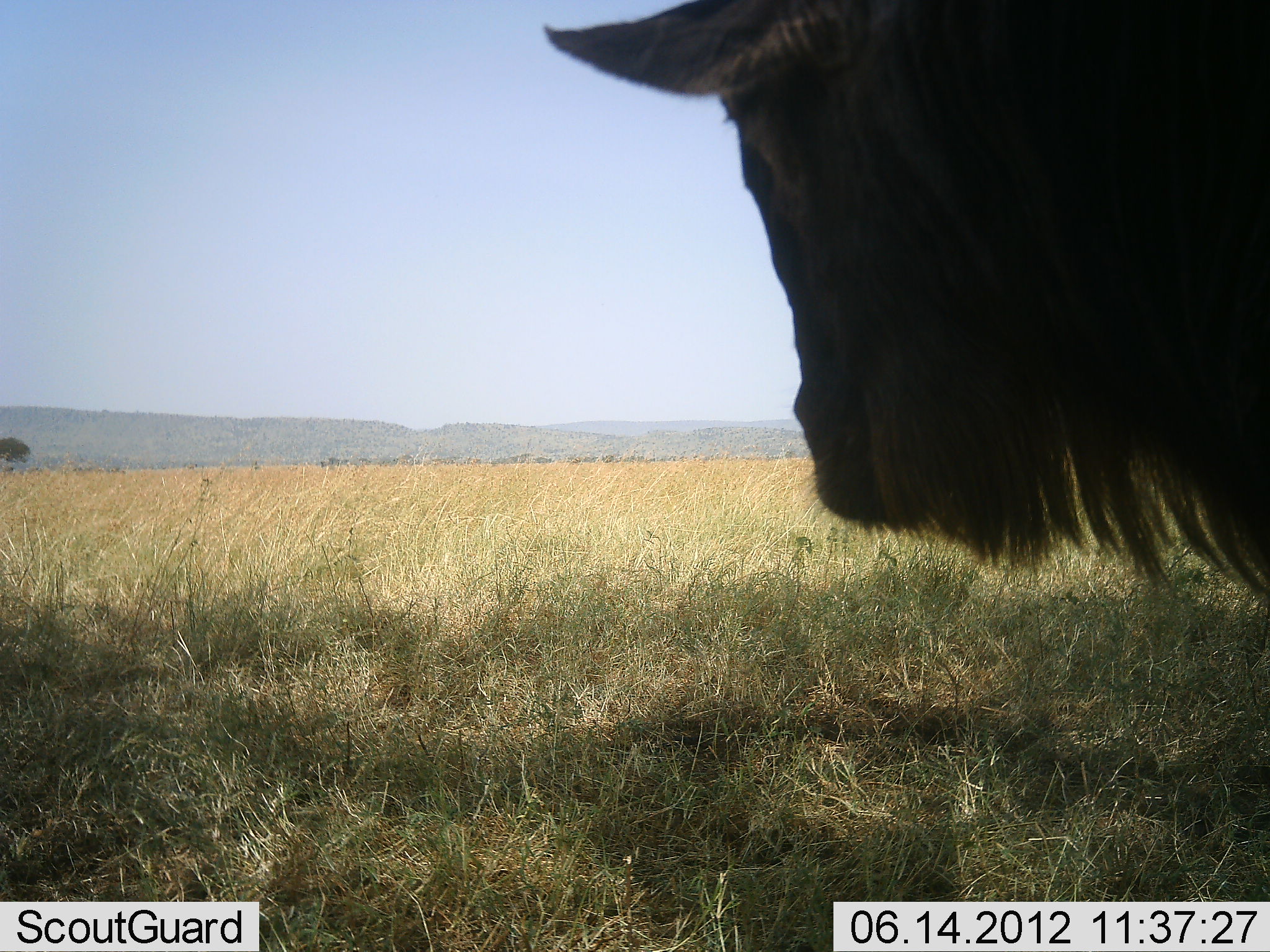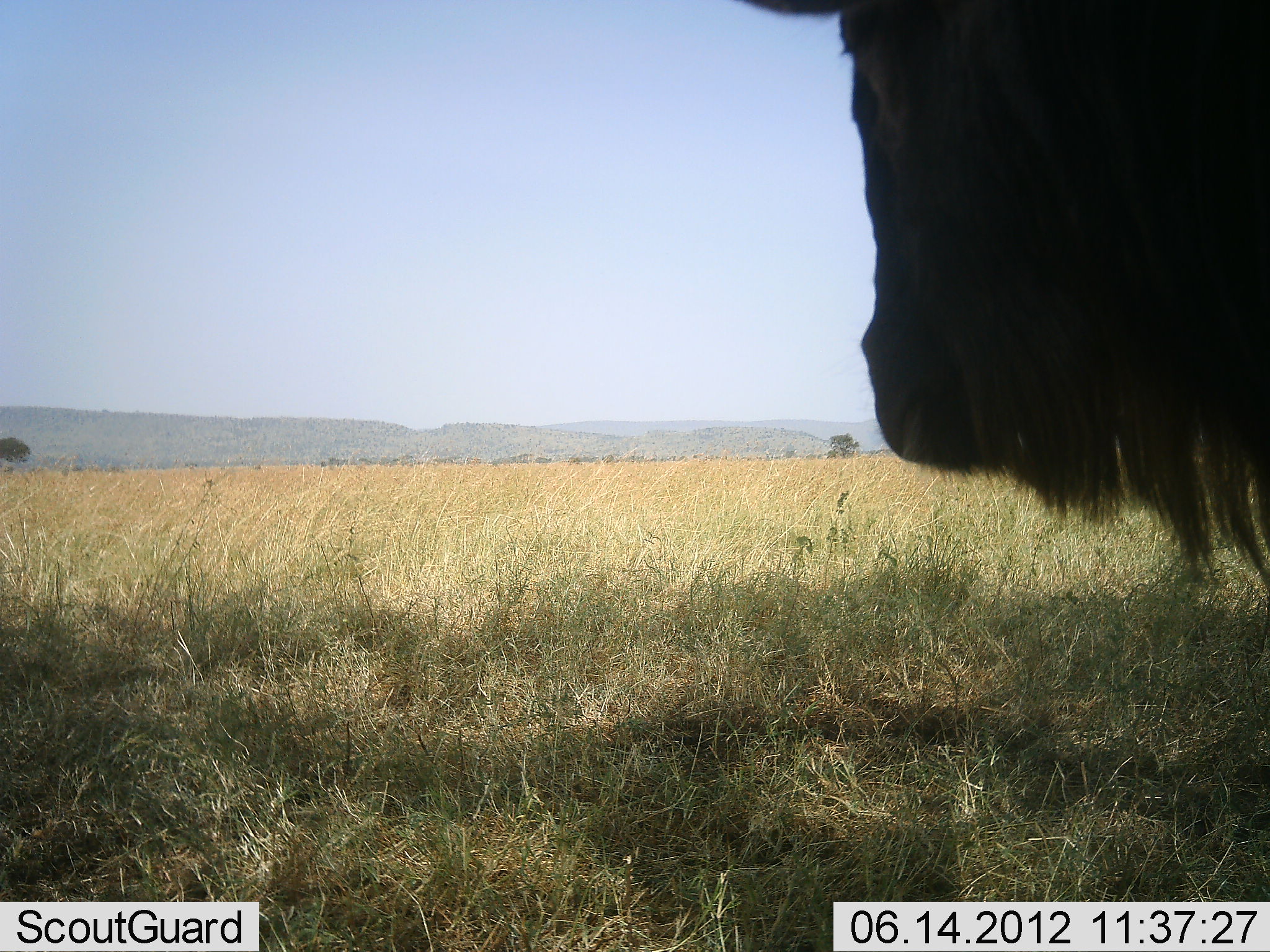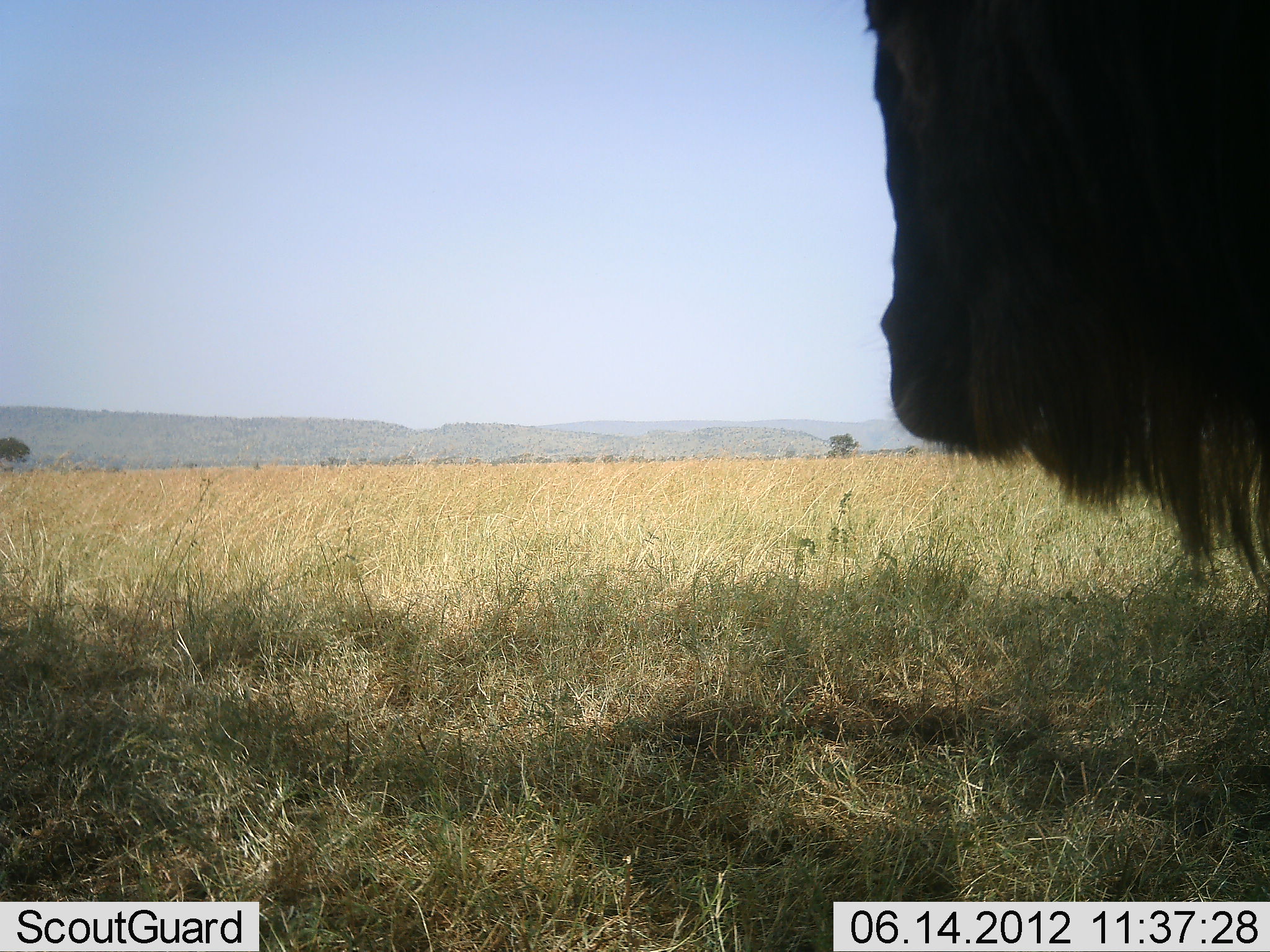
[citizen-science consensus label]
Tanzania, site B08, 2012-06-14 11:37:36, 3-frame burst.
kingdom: Animalia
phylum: Chordata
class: Mammalia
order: Artiodactyla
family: Bovidae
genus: Connochaetes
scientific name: Connochaetes taurinus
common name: blue wildebeest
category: wildebeest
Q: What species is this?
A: Wildebeest (blue wildebeest) (Connochaetes taurinus).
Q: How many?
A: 1.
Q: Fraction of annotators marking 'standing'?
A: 70%.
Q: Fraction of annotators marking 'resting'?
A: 0%.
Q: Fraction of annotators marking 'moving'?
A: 30%.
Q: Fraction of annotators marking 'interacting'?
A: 0%.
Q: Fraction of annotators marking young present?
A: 0%.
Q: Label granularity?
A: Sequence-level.